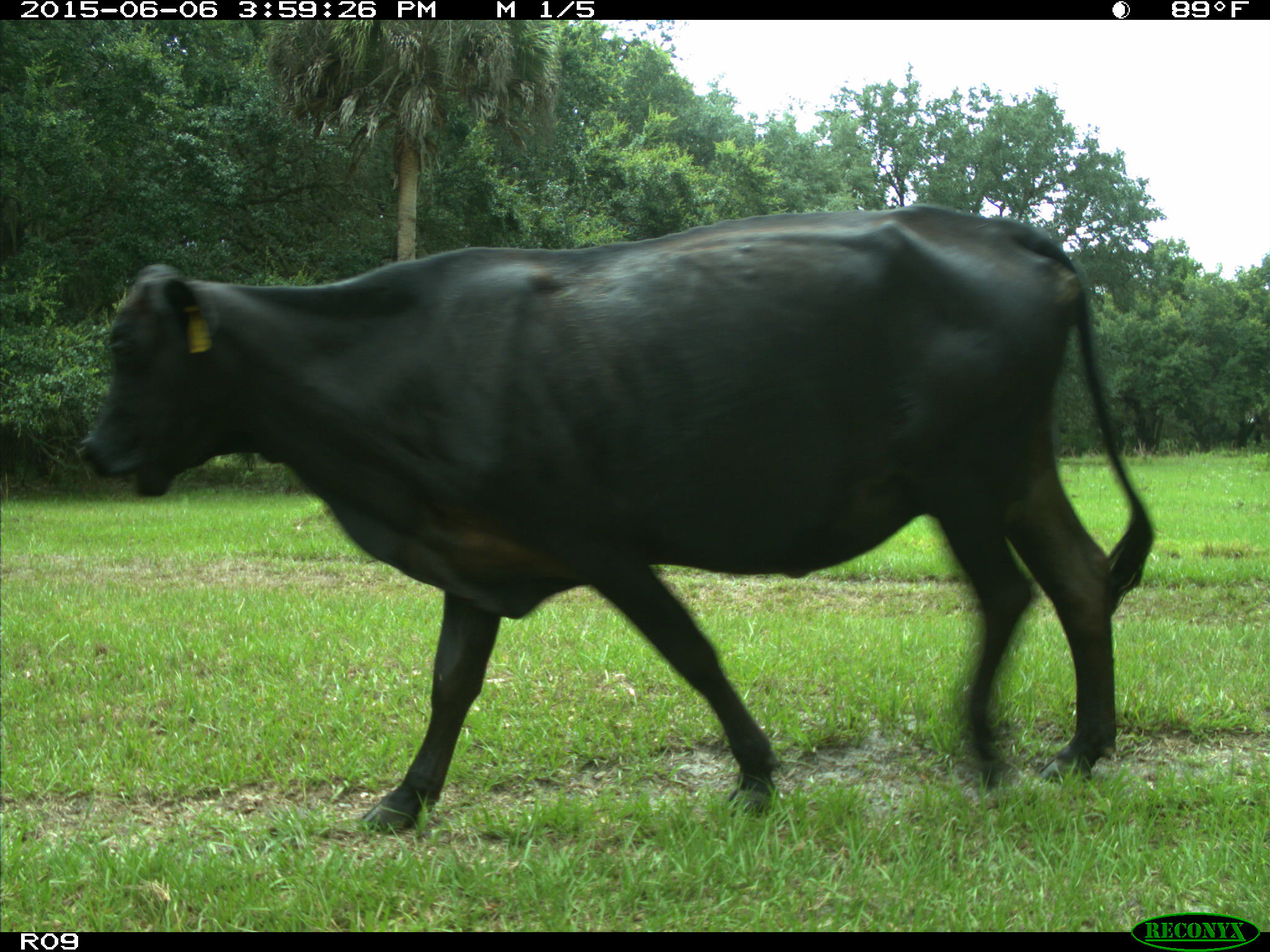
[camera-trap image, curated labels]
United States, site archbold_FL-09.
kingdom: Animalia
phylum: Chordata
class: Mammalia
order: Artiodactyla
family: Bovidae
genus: Bos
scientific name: Bos taurus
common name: domestic cow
Bos taurus (domestic cow).